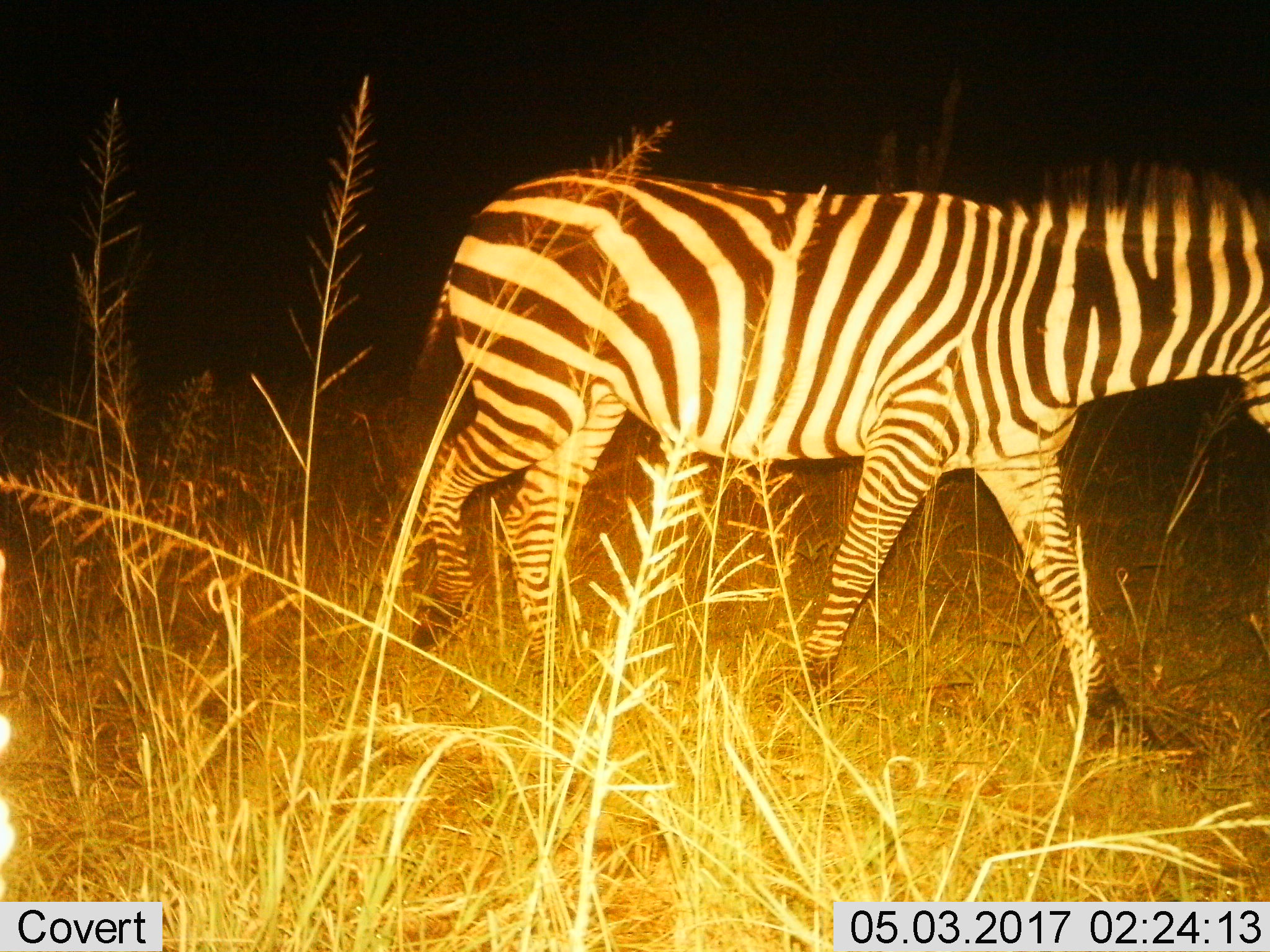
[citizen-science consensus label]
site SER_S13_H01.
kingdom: Animalia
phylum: Chordata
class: Mammalia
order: Perissodactyla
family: Equidae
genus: Equus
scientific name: Equus quagga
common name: plains zebra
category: zebraplains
Zebraplains (plains zebra) (Equus quagga), count 1. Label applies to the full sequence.